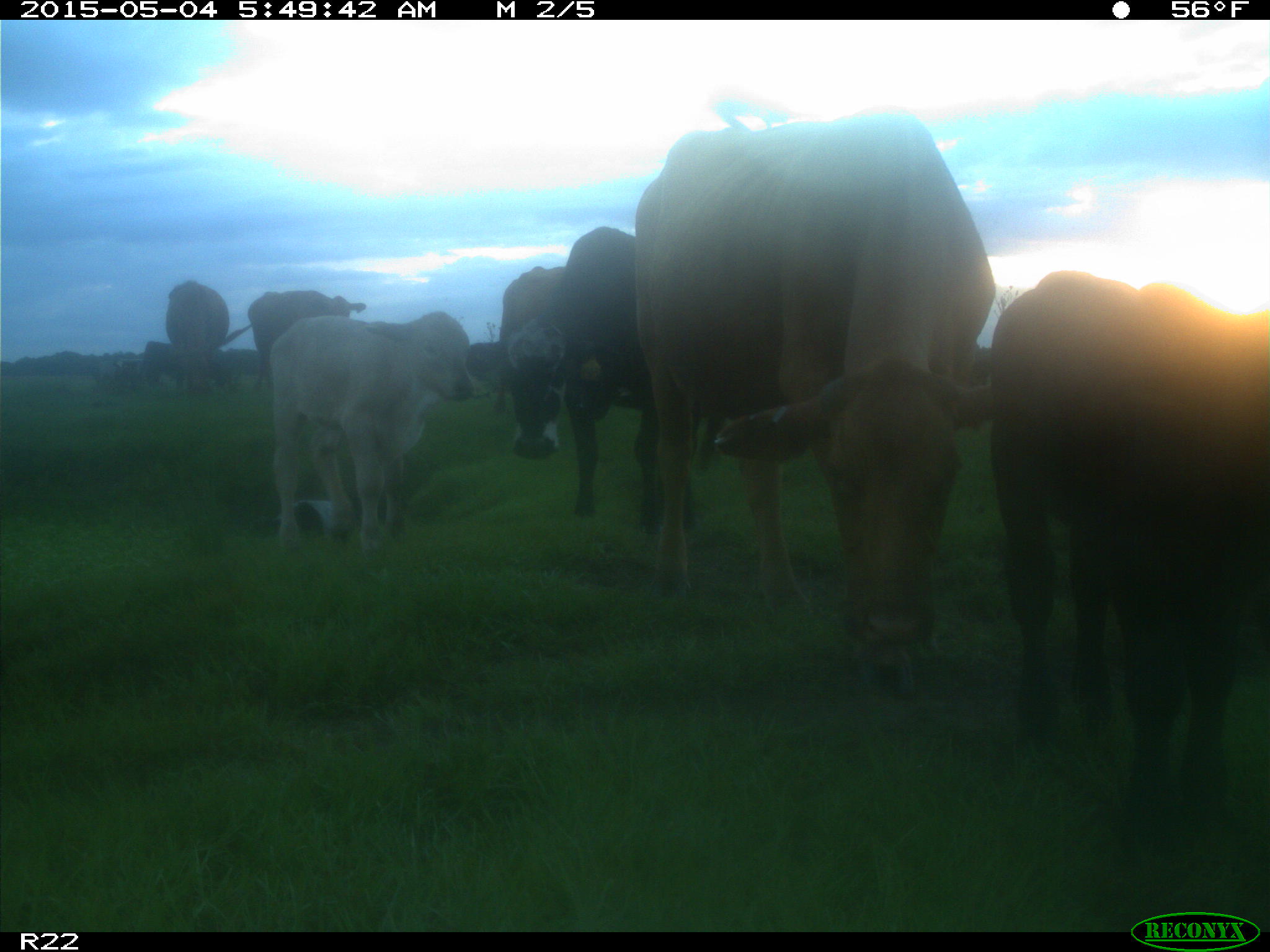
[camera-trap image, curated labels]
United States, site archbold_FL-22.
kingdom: Animalia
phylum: Chordata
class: Mammalia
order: Artiodactyla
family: Bovidae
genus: Bos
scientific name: Bos taurus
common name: domestic cow